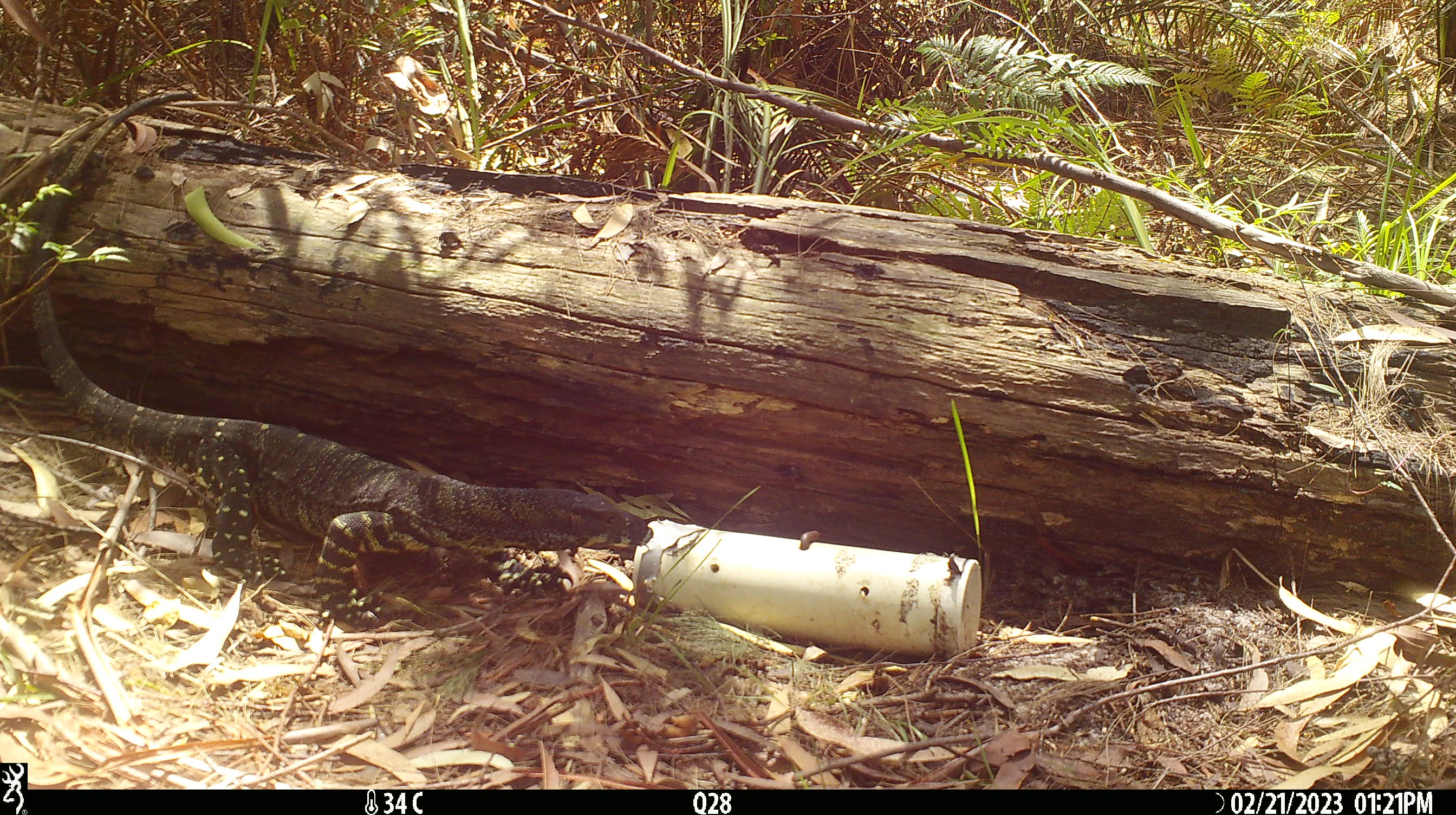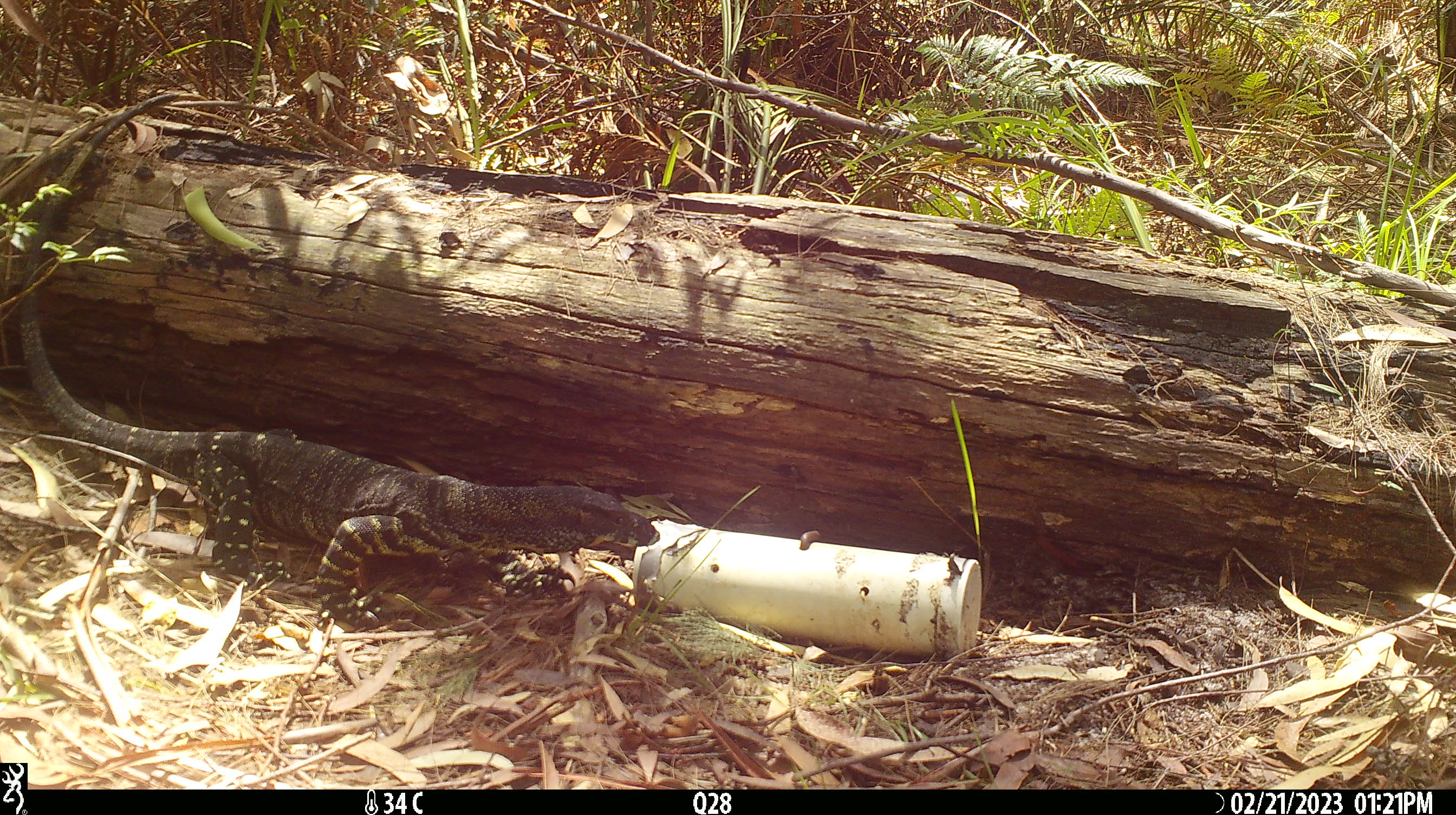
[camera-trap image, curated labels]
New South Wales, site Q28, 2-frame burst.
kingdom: Animalia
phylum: Chordata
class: Reptilia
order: Squamata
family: Varanidae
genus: Varanus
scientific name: Varanus varius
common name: lace monitor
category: goanna